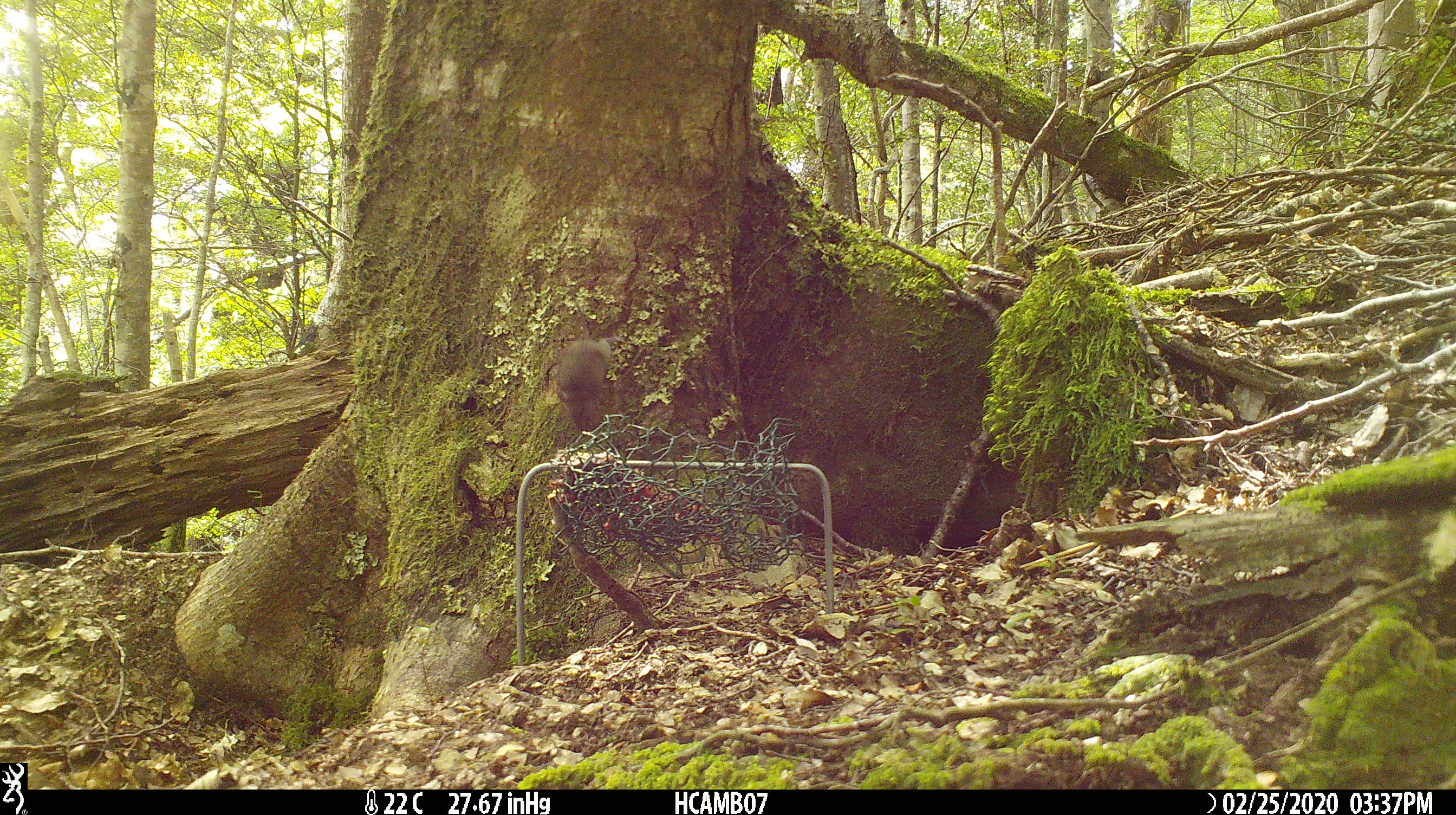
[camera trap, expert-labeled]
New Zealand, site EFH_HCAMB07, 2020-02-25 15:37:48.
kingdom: Animalia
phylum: Chordata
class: Mammalia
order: Rodentia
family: Muridae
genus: Mus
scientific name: Mus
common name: mouse